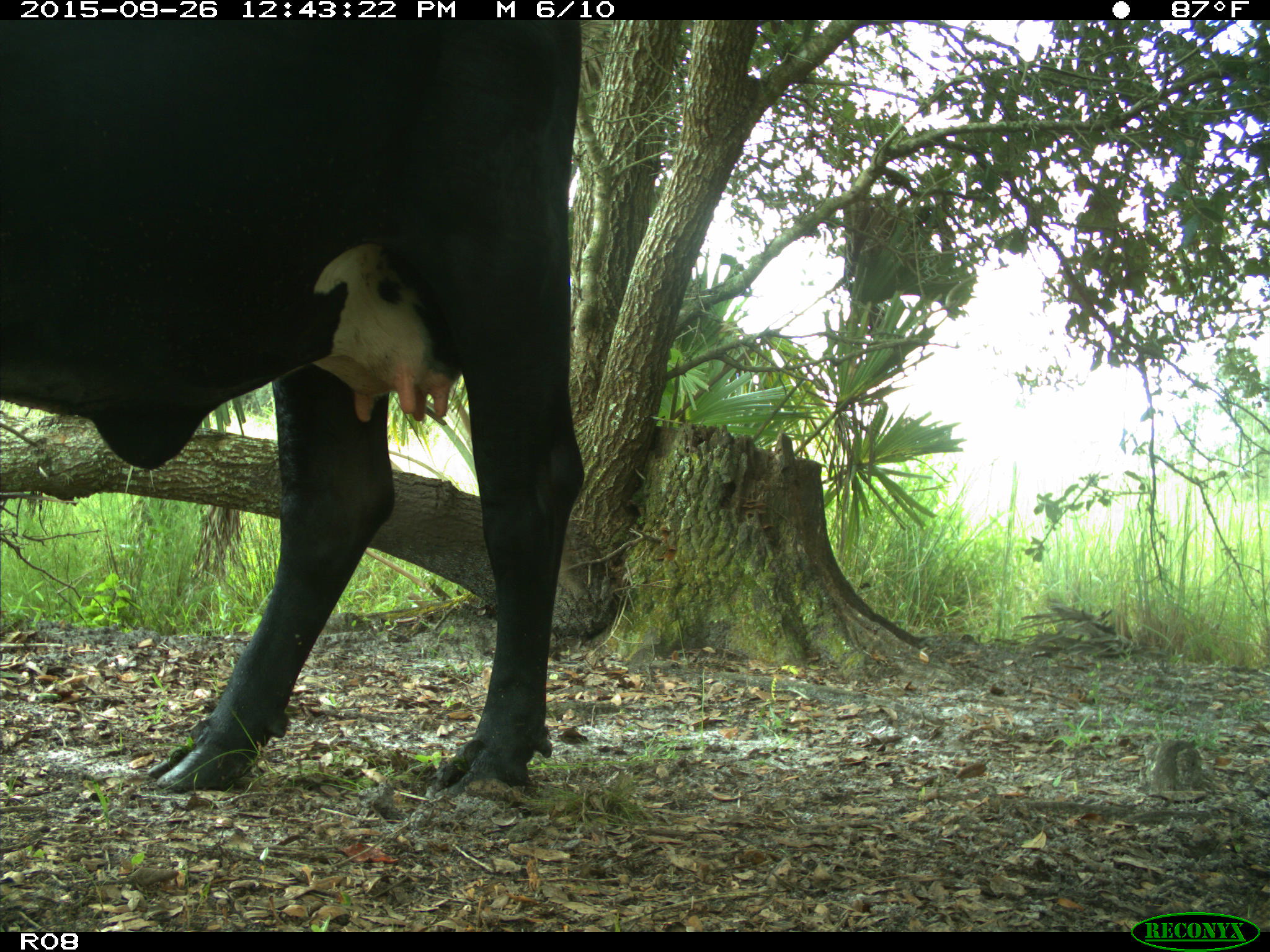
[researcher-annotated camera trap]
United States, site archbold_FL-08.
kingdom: Animalia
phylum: Chordata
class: Mammalia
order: Artiodactyla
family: Bovidae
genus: Bos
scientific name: Bos taurus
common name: domestic cow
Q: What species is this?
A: Bos taurus (domestic cow).